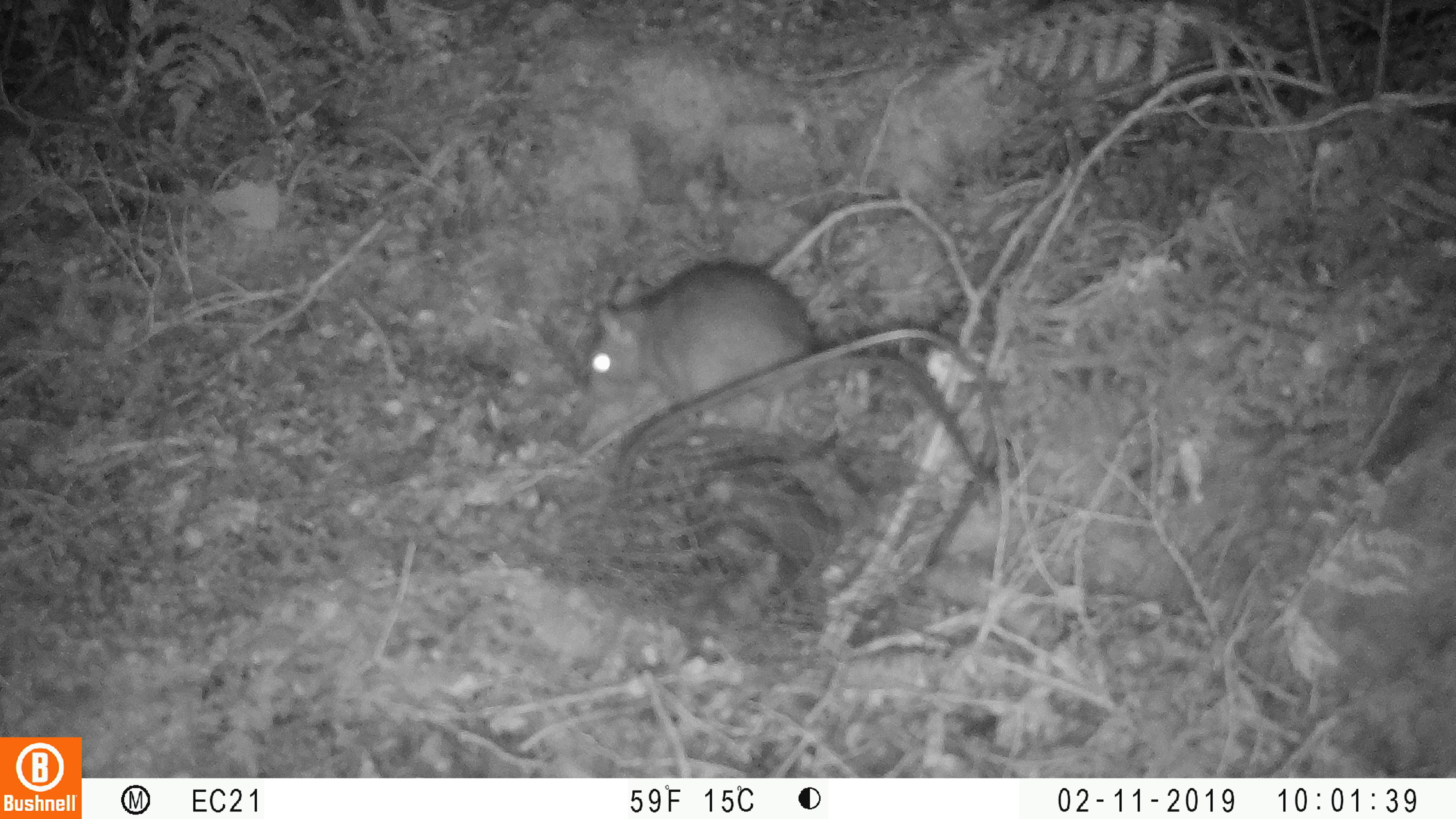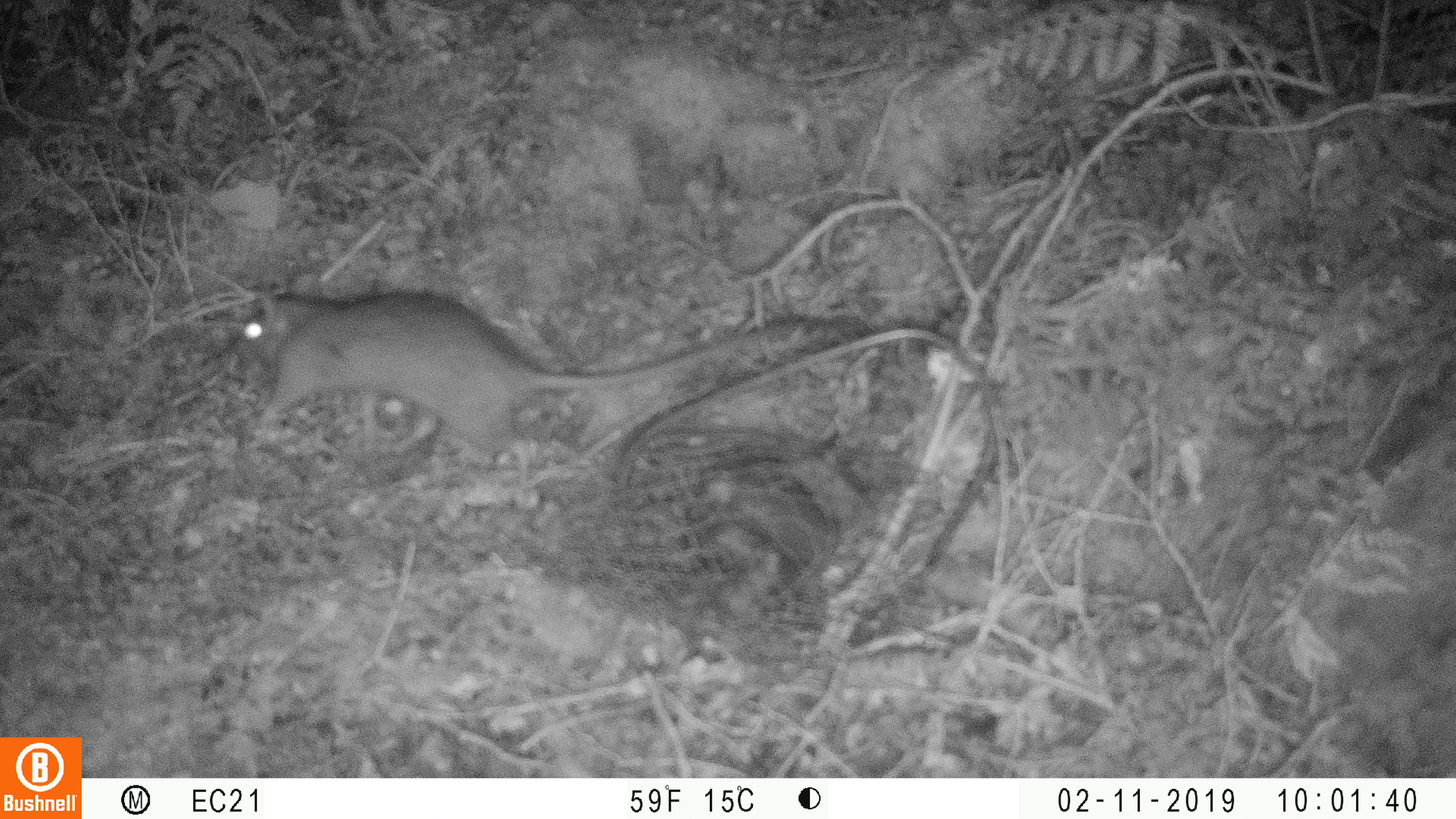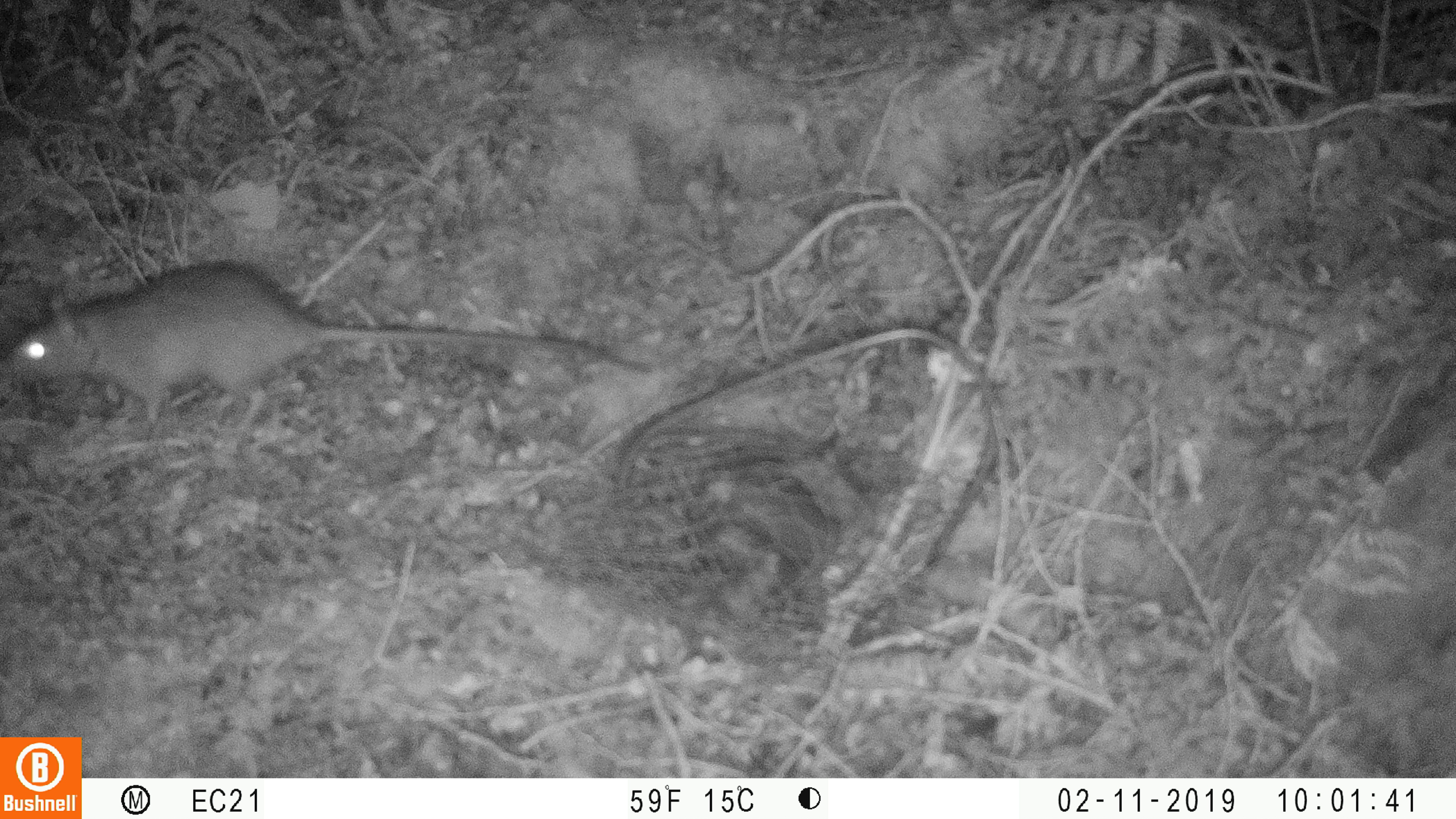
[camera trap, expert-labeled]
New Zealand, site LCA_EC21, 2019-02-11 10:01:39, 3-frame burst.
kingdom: Animalia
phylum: Chordata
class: Mammalia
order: Rodentia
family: Muridae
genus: Rattus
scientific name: Rattus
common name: rat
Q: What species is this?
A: Rat (Rattus).